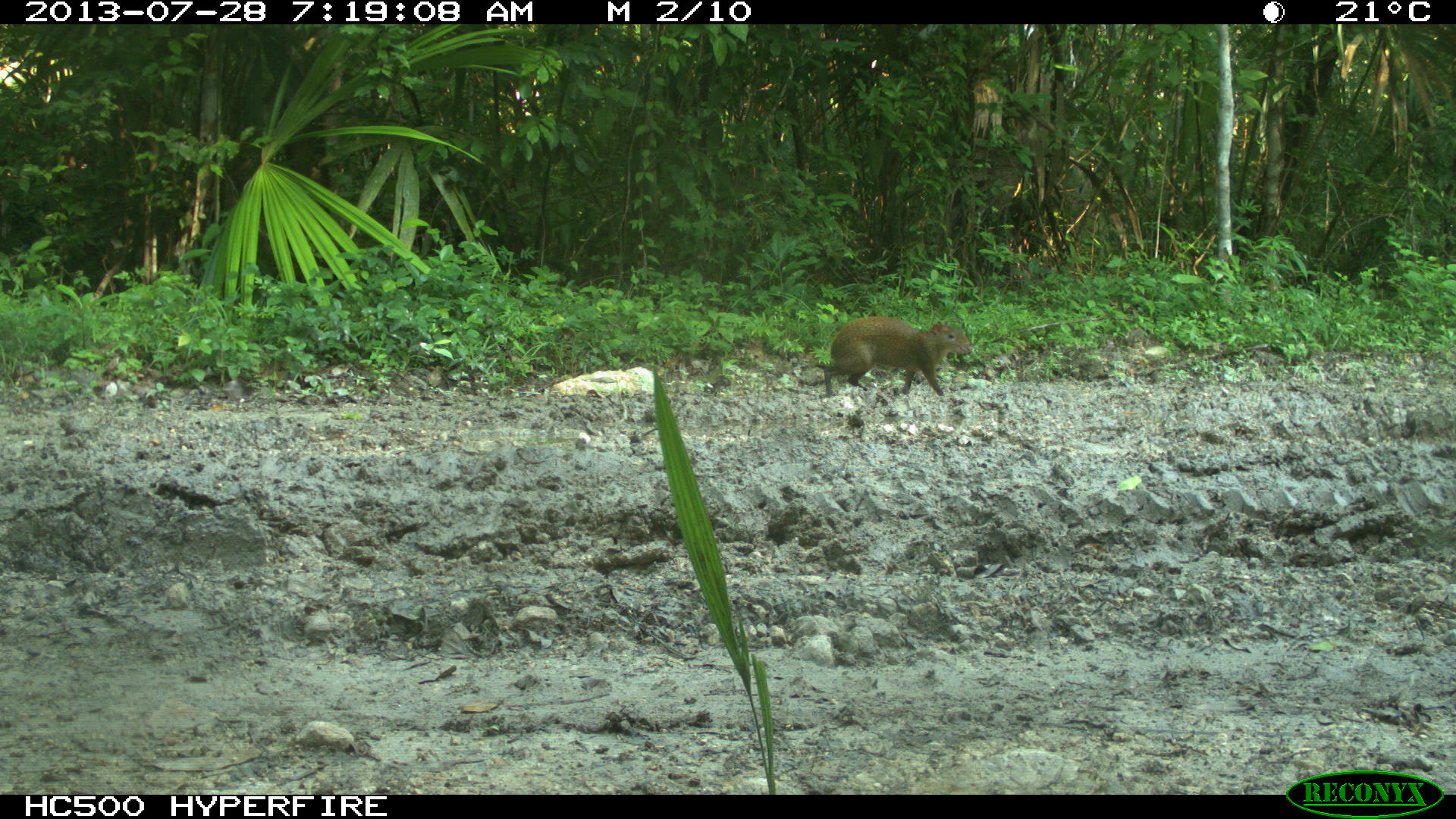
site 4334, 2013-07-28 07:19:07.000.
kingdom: Animalia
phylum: Chordata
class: Mammalia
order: Rodentia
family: Dasyproctidae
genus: Dasyprocta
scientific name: Dasyprocta punctata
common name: central american agouti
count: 1